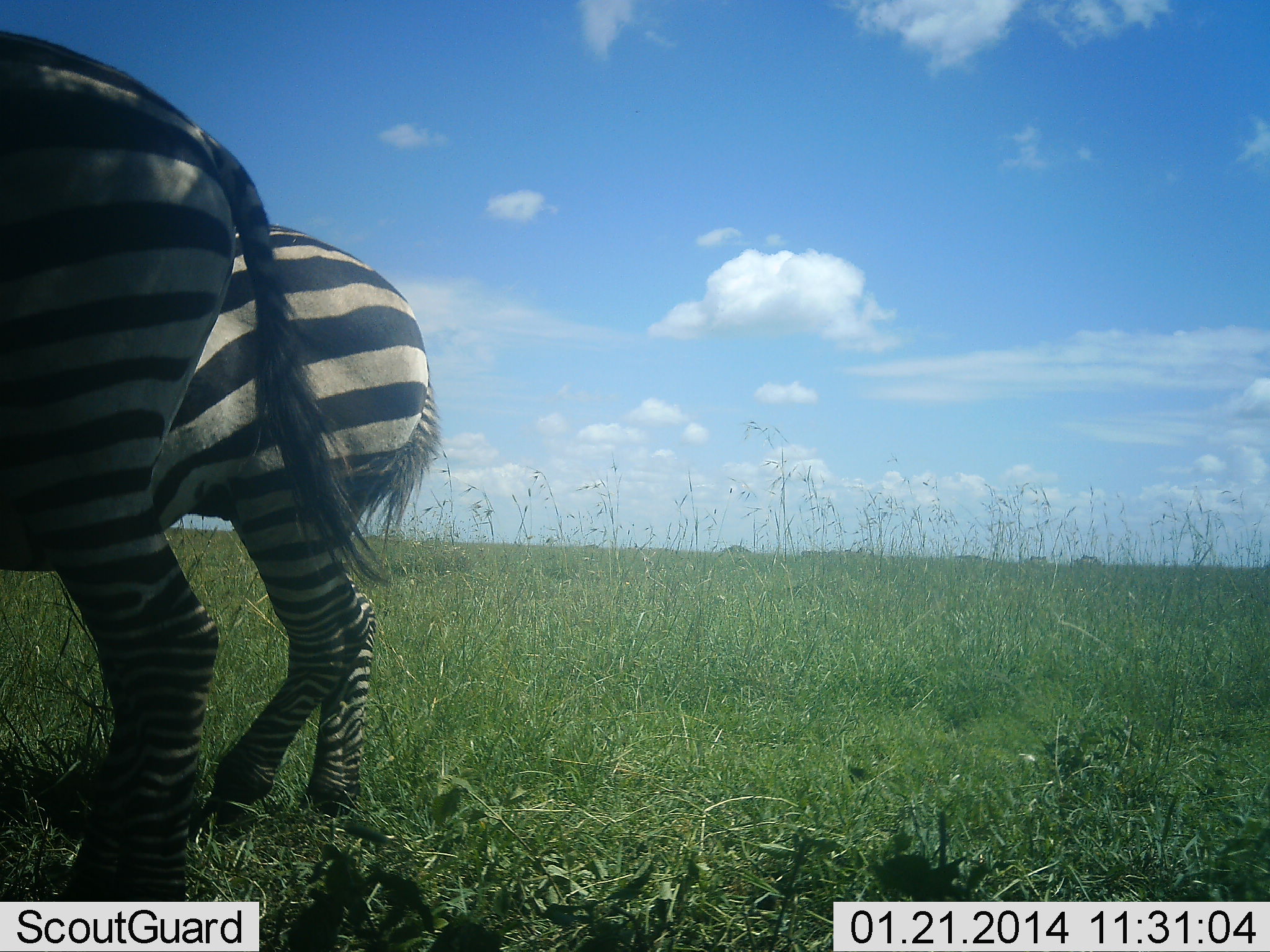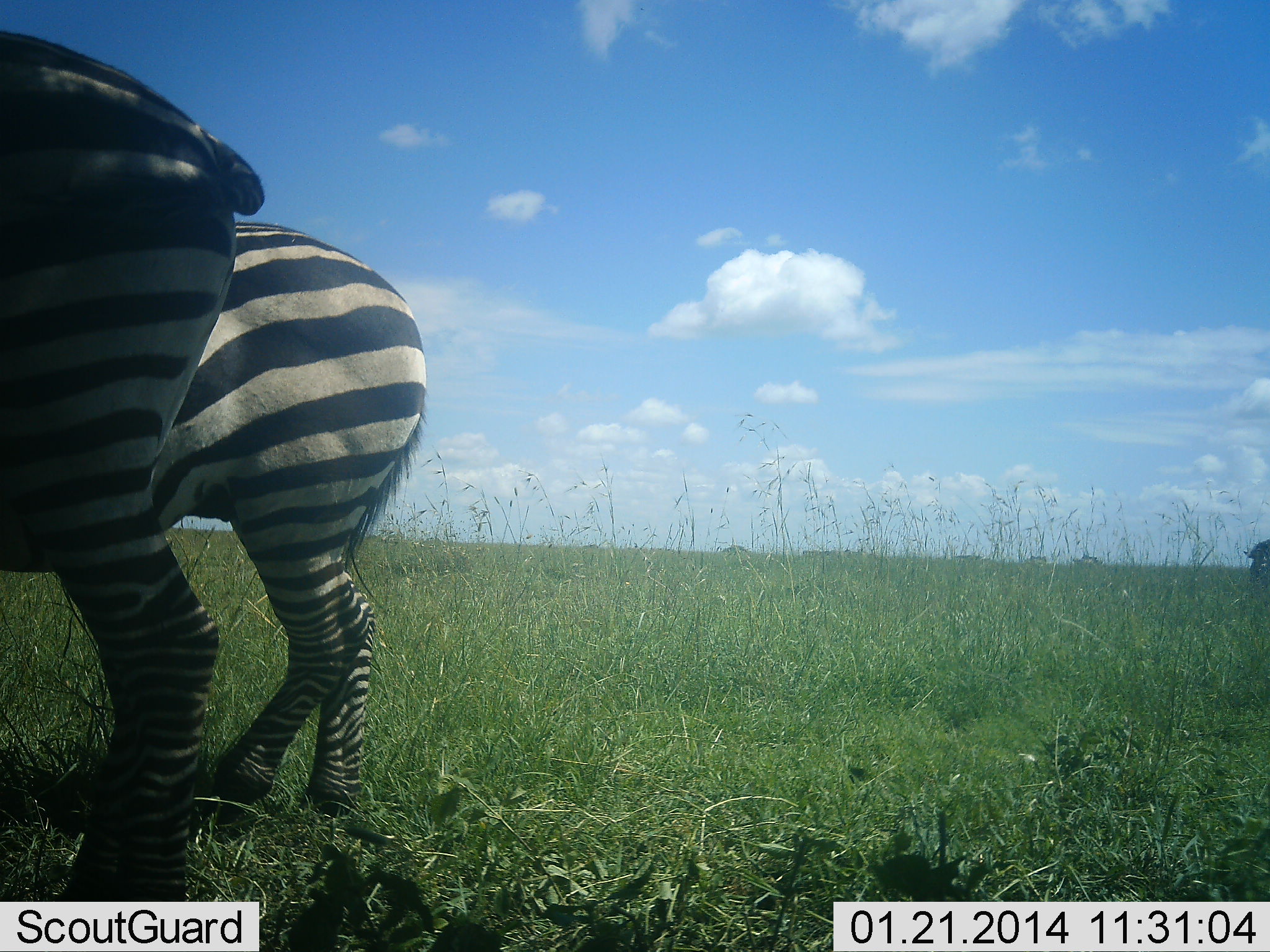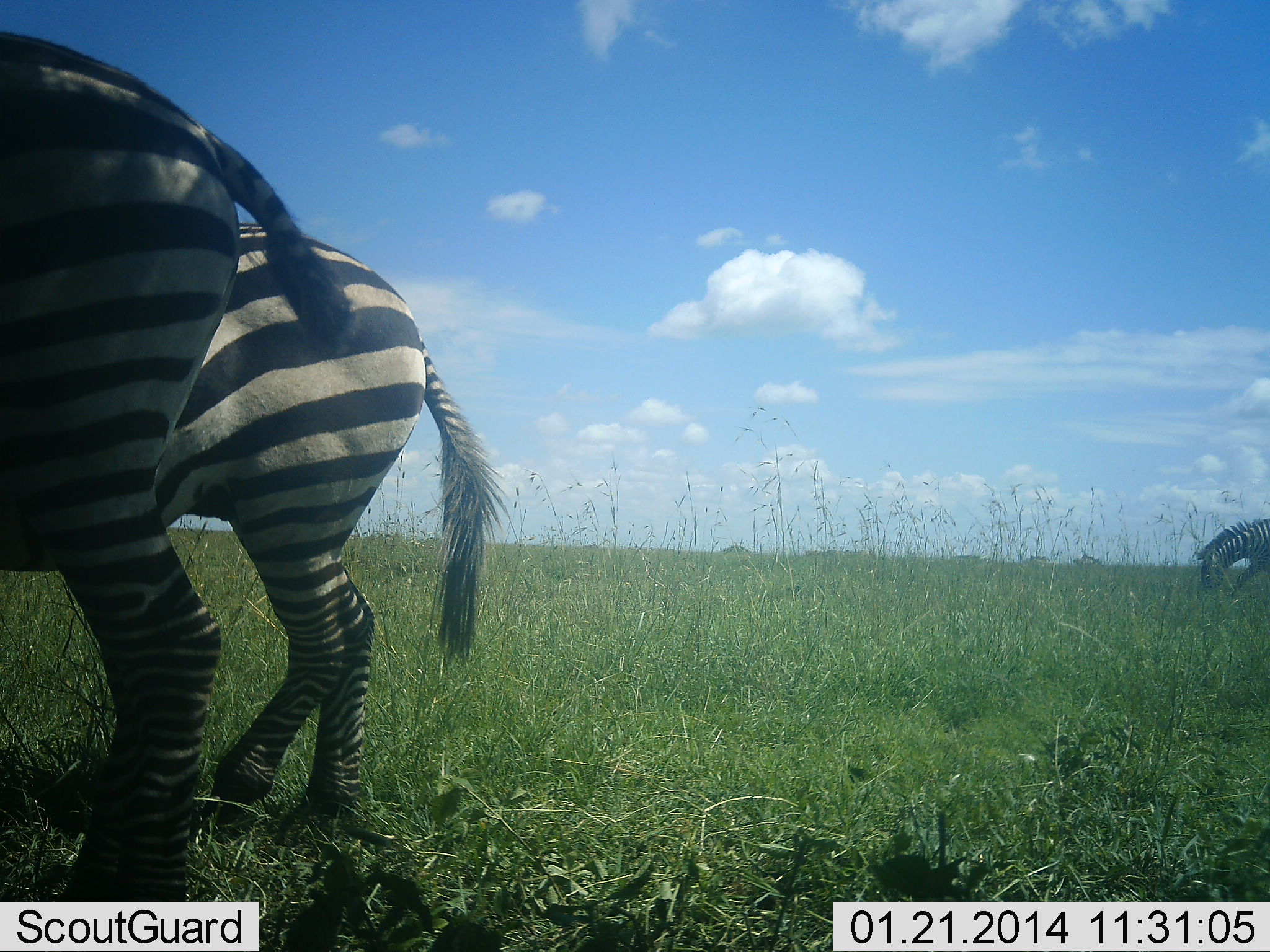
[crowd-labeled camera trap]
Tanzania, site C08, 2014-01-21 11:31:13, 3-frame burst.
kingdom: Animalia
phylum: Chordata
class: Mammalia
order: Perissodactyla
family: Equidae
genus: Equus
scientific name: Equus quagga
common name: plains zebra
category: zebra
Zebra (plains zebra) (Equus quagga), count 3. Behavior (volunteer vote fractions): standing 70%, resting 0%, moving 50%, interacting 0%. Young present (vote fraction): 0%. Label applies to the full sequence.